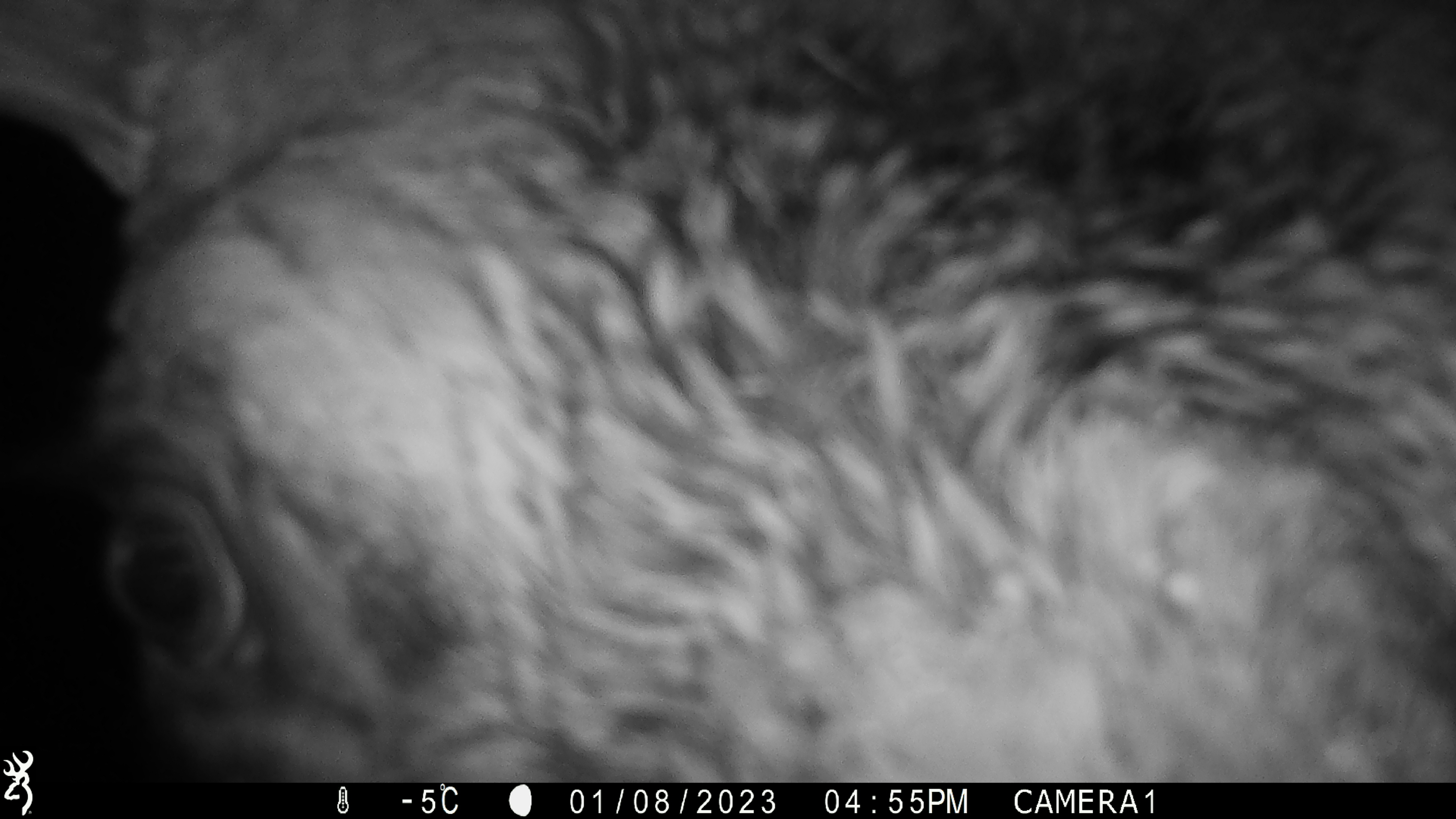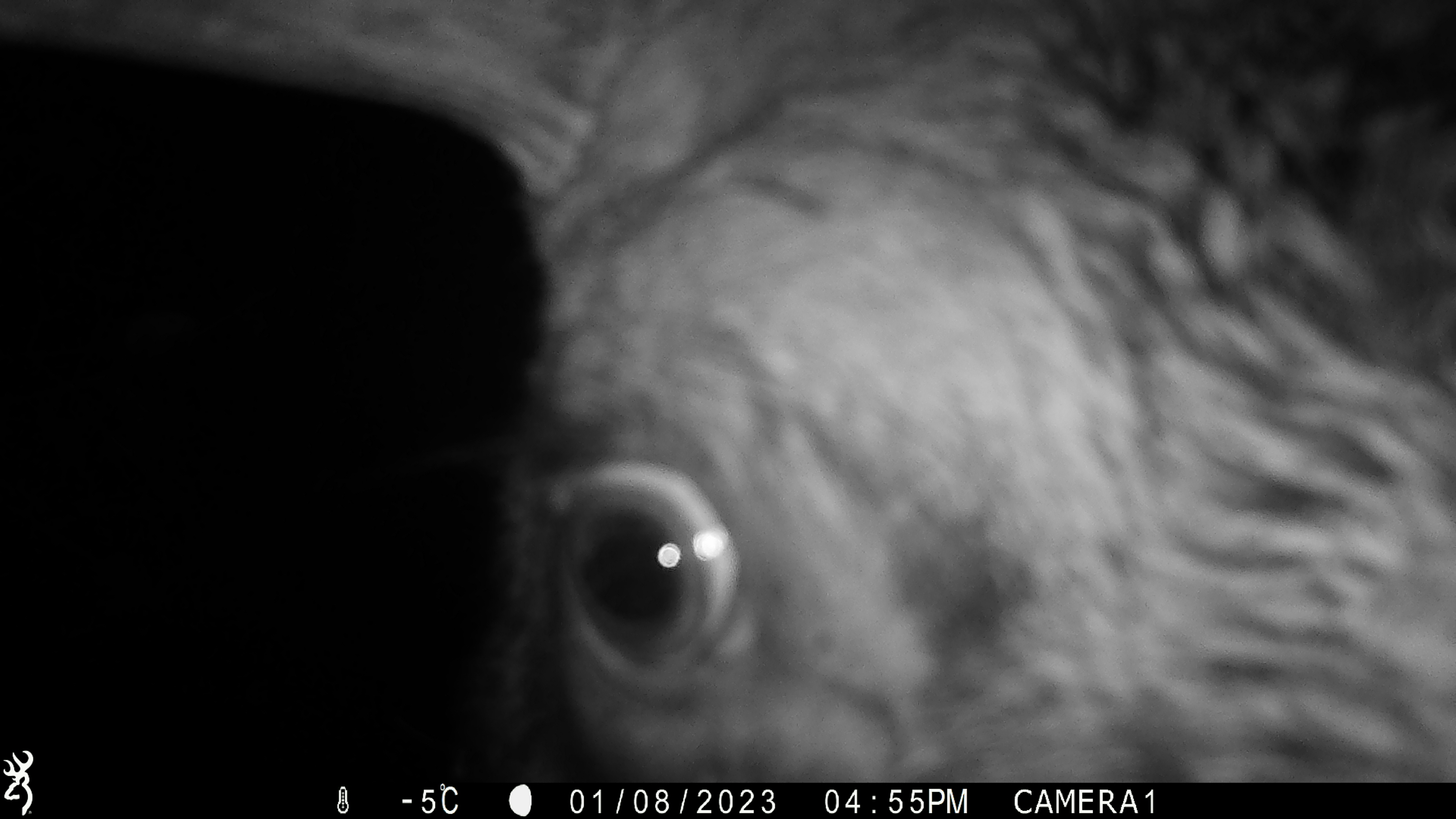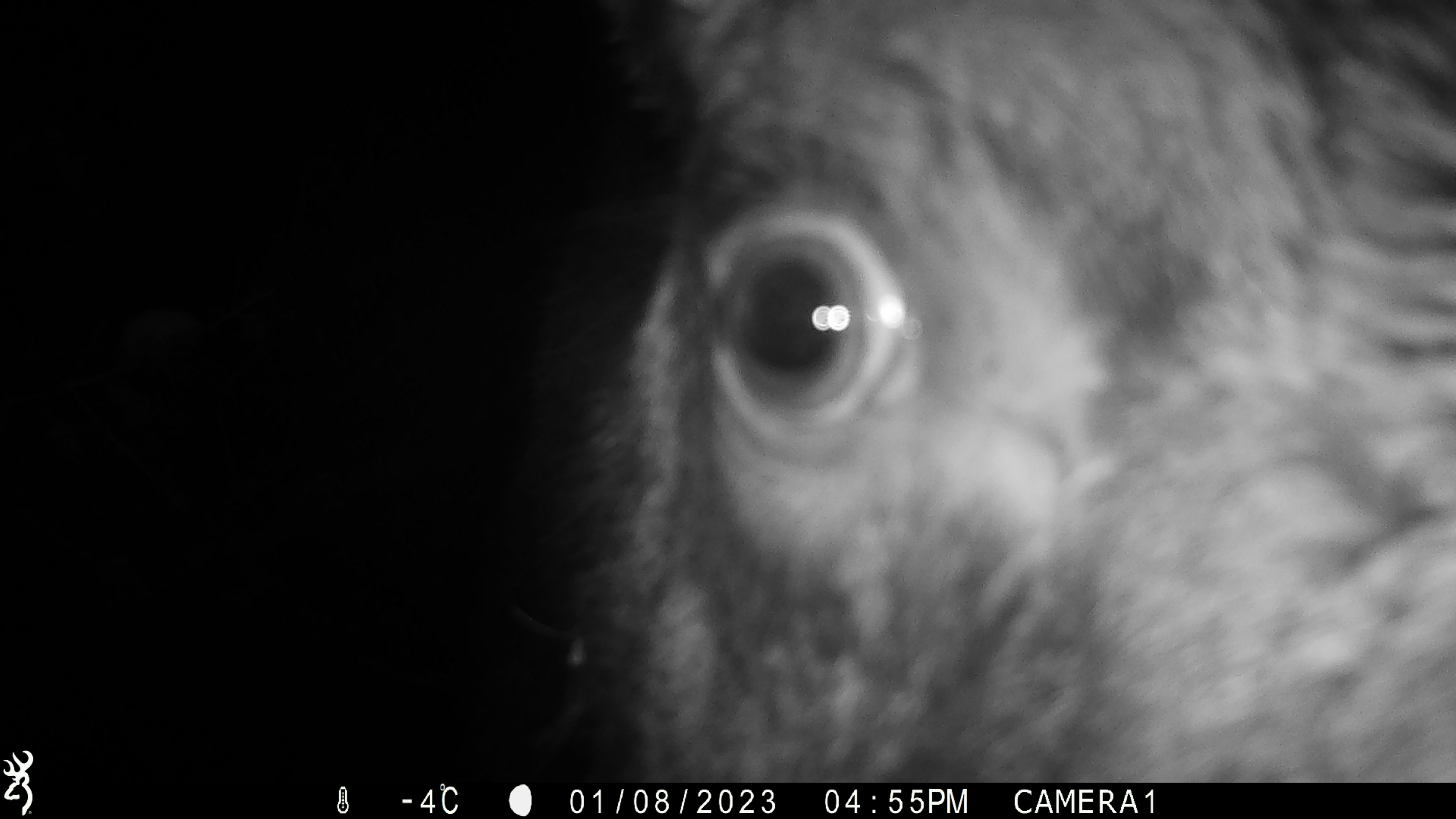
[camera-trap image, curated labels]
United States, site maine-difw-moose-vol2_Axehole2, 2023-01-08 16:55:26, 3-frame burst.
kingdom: Animalia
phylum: Chordata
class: Mammalia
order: Artiodactyla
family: Cervidae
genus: Alces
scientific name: Alces alces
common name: moose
Moose (Alces alces).